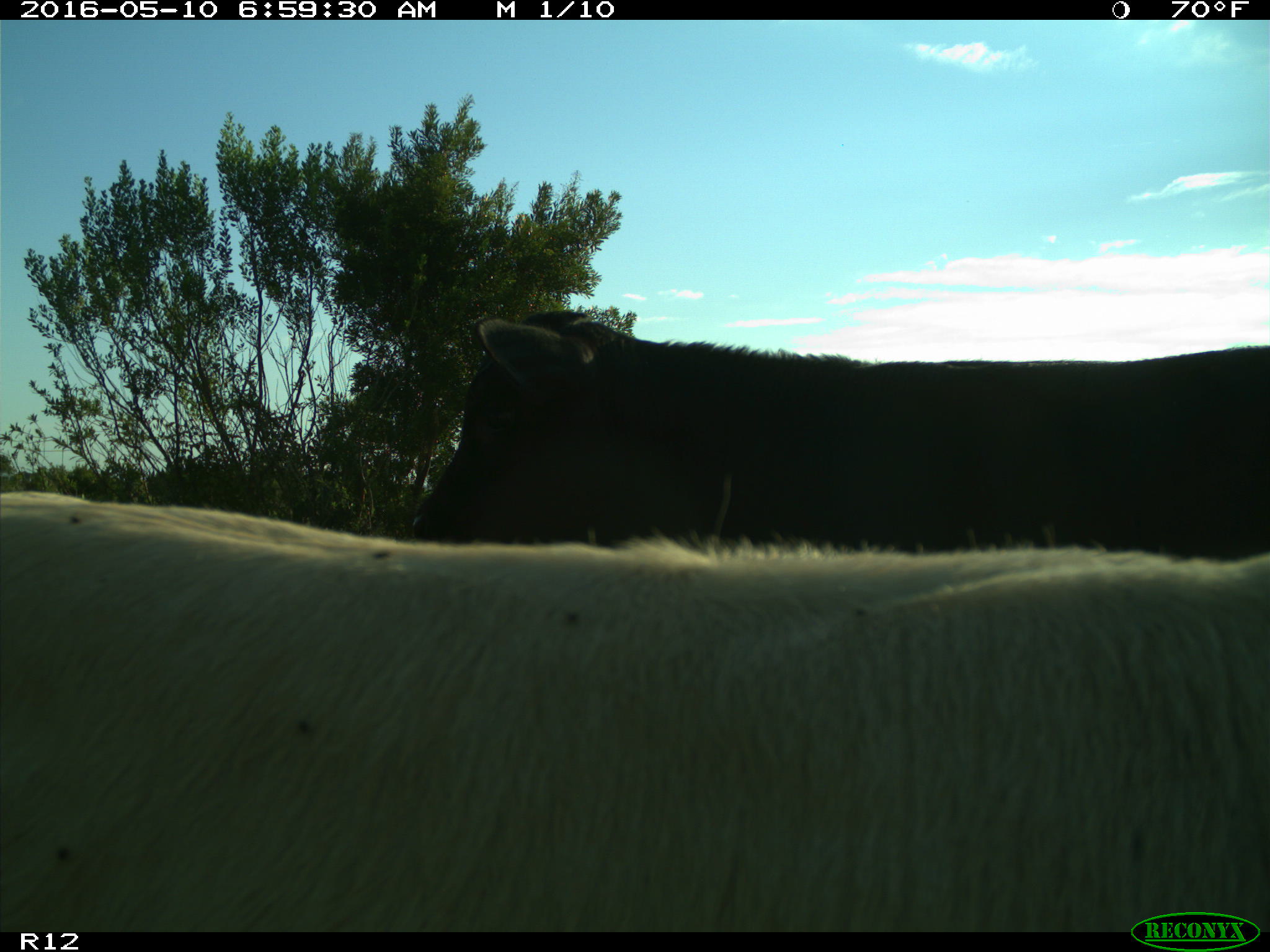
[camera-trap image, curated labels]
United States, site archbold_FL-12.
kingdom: Animalia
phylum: Chordata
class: Mammalia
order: Artiodactyla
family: Bovidae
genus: Bos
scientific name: Bos taurus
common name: domestic cow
Bos taurus (domestic cow).